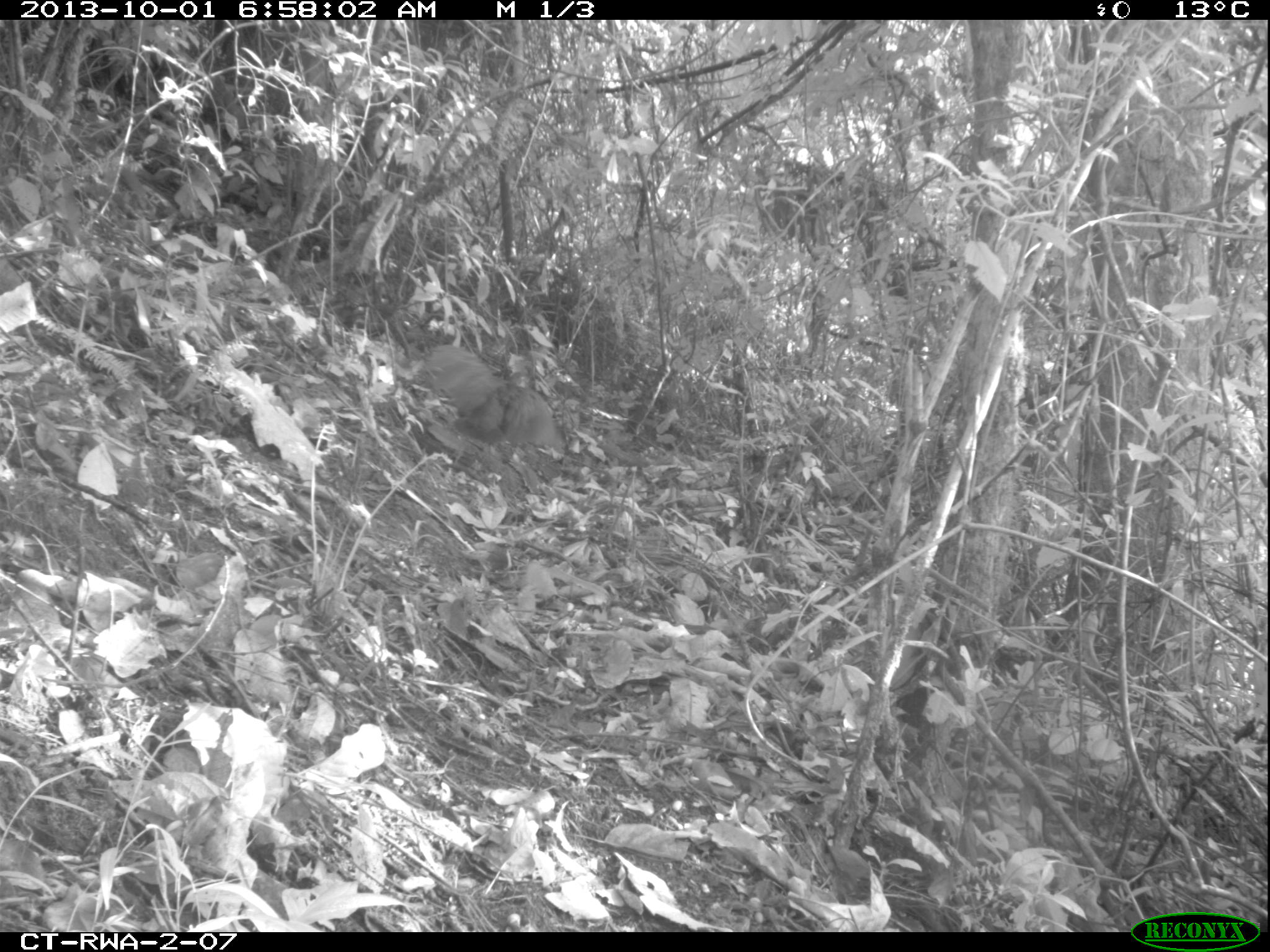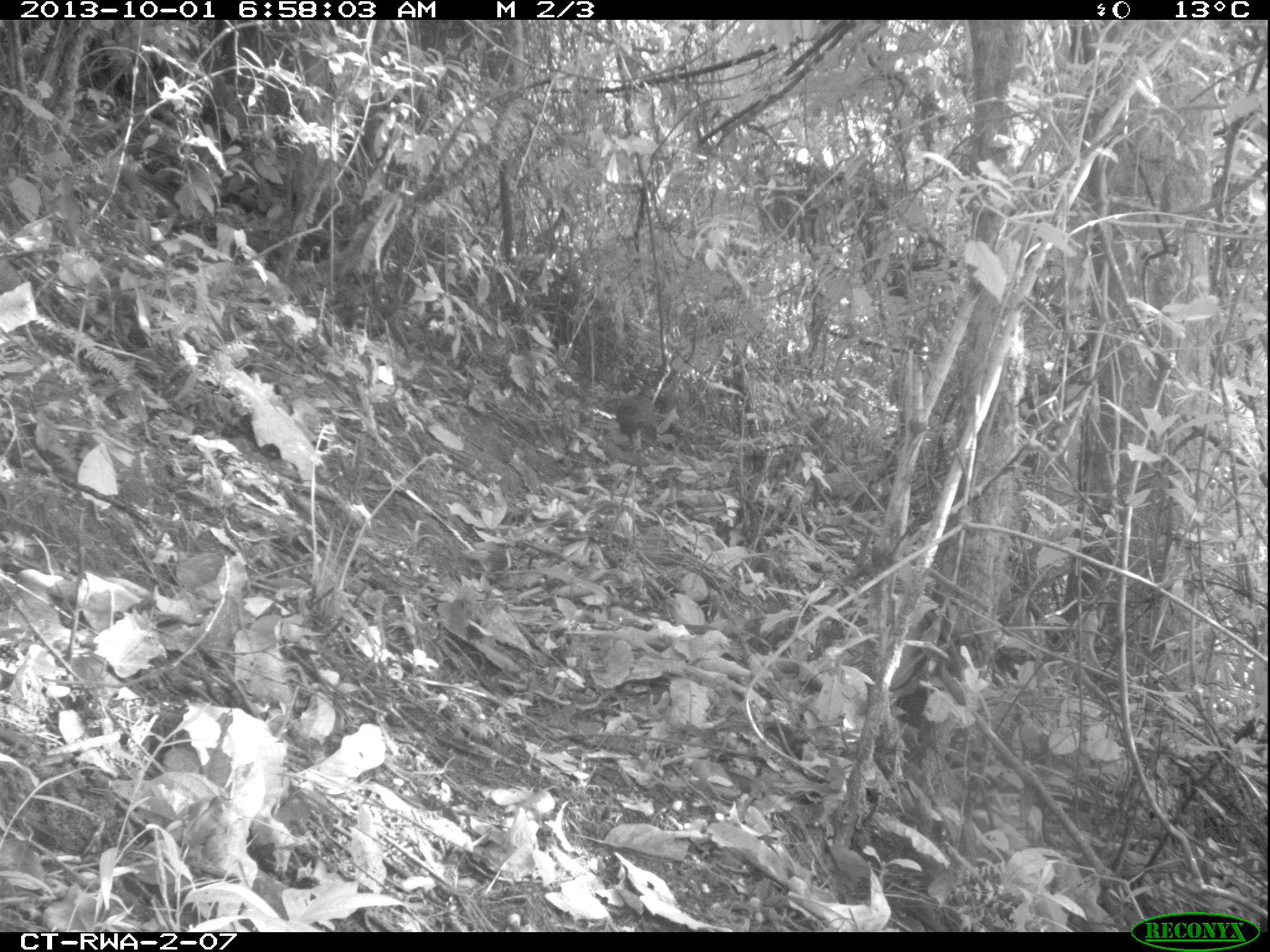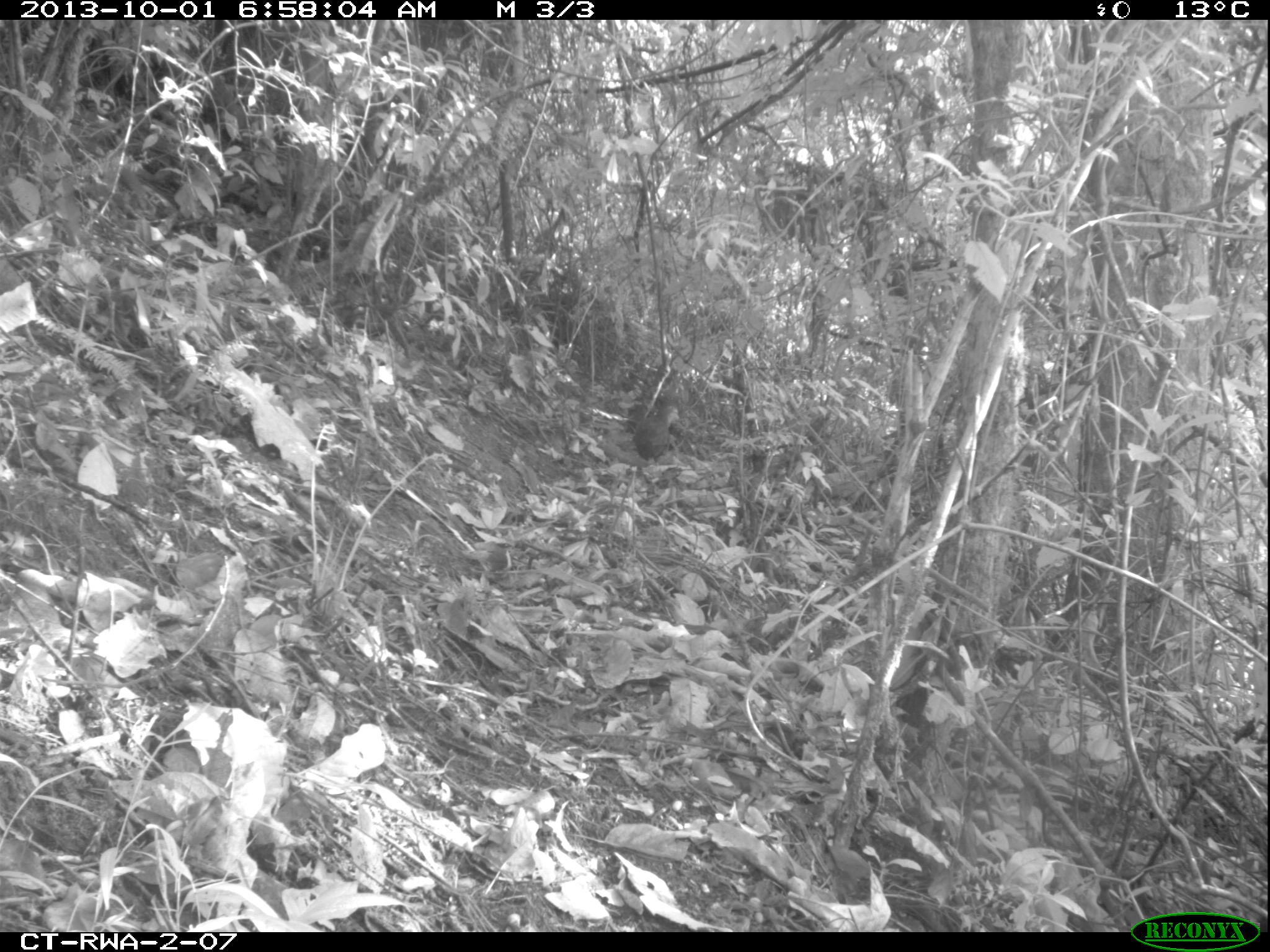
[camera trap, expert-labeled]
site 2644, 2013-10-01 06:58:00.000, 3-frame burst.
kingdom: Animalia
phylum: Chordata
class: Aves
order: Galliformes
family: Phasianidae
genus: Pternistis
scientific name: Pternistis nobilis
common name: handsome francolin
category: francolinus nobilis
Francolinus nobilis (handsome francolin) (Pternistis nobilis), count 1.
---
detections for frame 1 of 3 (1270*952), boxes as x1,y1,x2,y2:
francolinus nobilis: 425,342,555,445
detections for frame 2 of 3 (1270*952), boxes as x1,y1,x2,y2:
francolinus nobilis: 615,383,659,447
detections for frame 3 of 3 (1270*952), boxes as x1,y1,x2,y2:
francolinus nobilis: 631,404,679,466